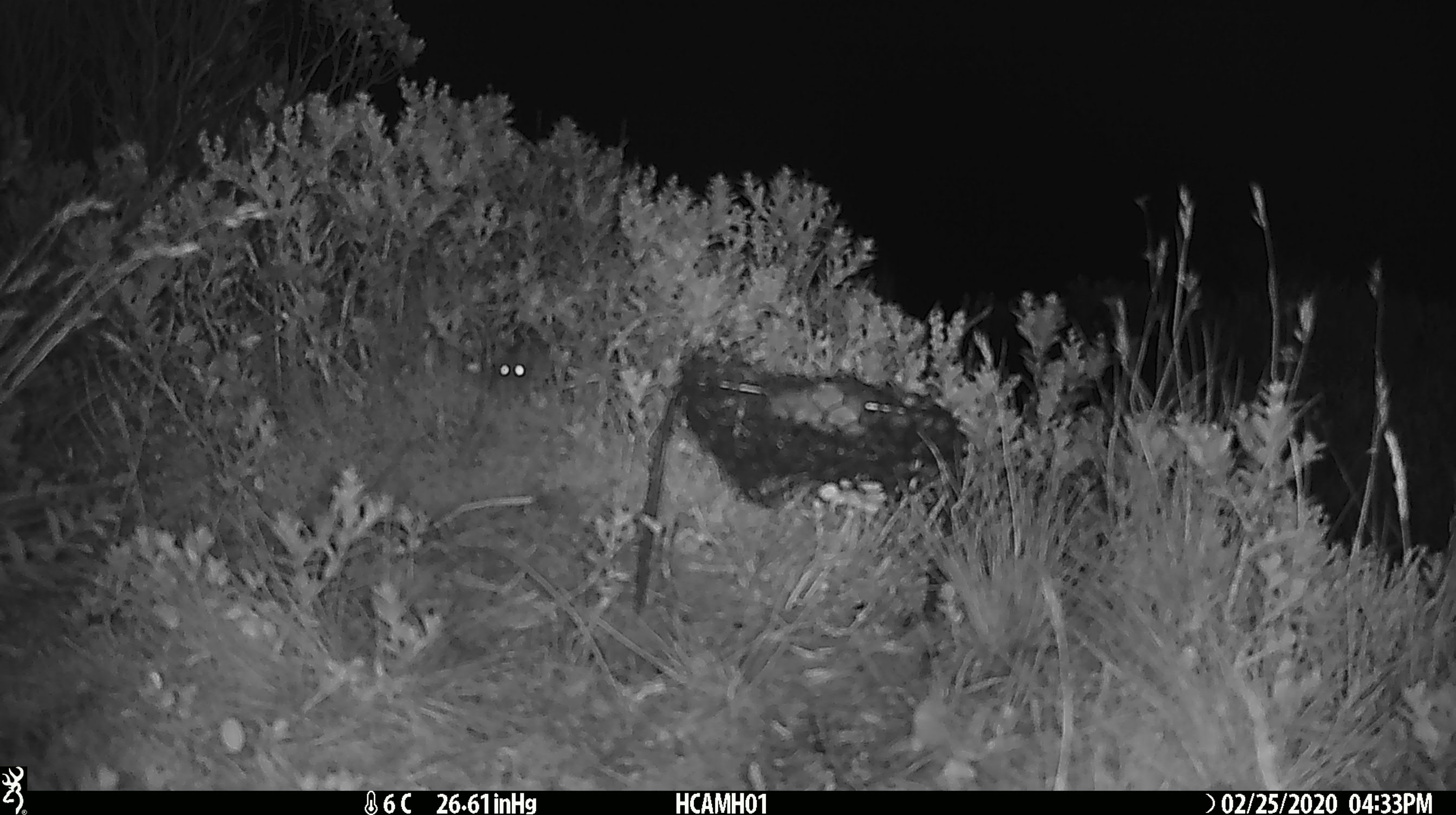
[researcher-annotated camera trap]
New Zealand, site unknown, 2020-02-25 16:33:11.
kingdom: Animalia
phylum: Chordata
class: Mammalia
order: Rodentia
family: Muridae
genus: Mus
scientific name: Mus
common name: mouse